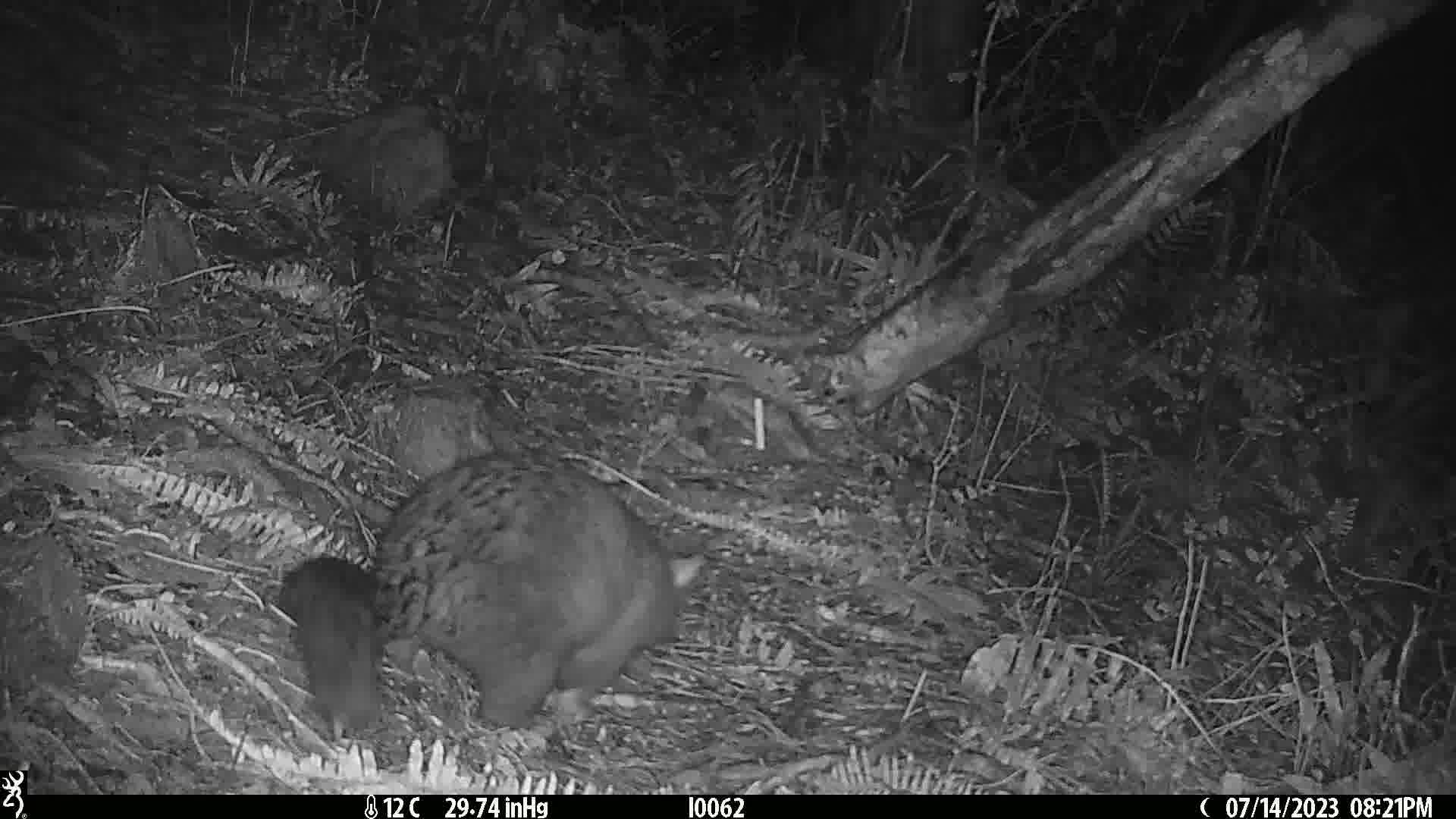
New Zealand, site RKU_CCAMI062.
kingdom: Animalia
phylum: Chordata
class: Mammalia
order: Diprotodontia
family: Phalangeridae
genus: Trichosurus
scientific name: Trichosurus vulpecula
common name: common brushtail possum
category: possum